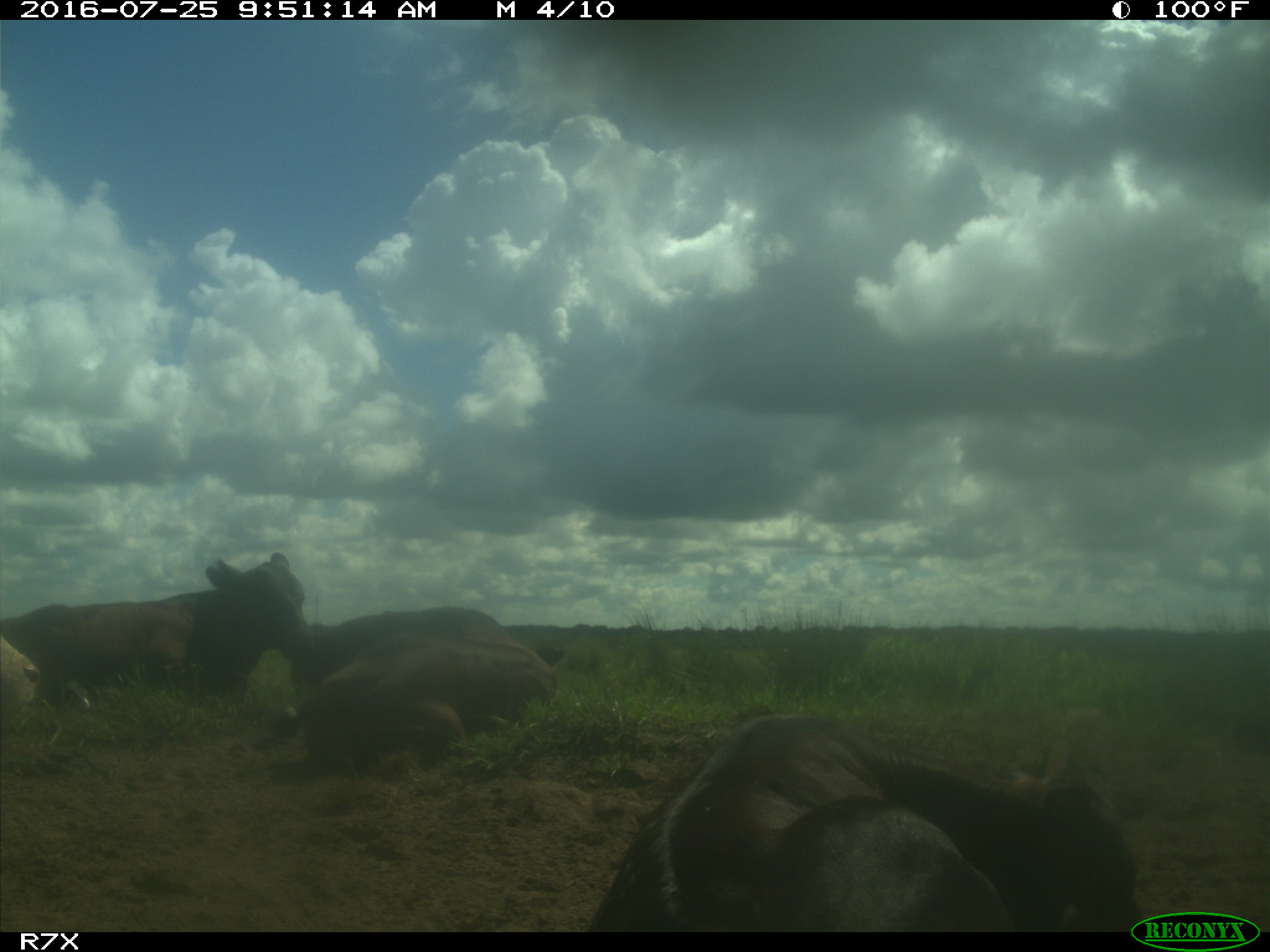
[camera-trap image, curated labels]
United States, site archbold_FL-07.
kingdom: Animalia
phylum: Chordata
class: Mammalia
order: Artiodactyla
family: Bovidae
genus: Bos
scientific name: Bos taurus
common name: domestic cow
Bos taurus (domestic cow).